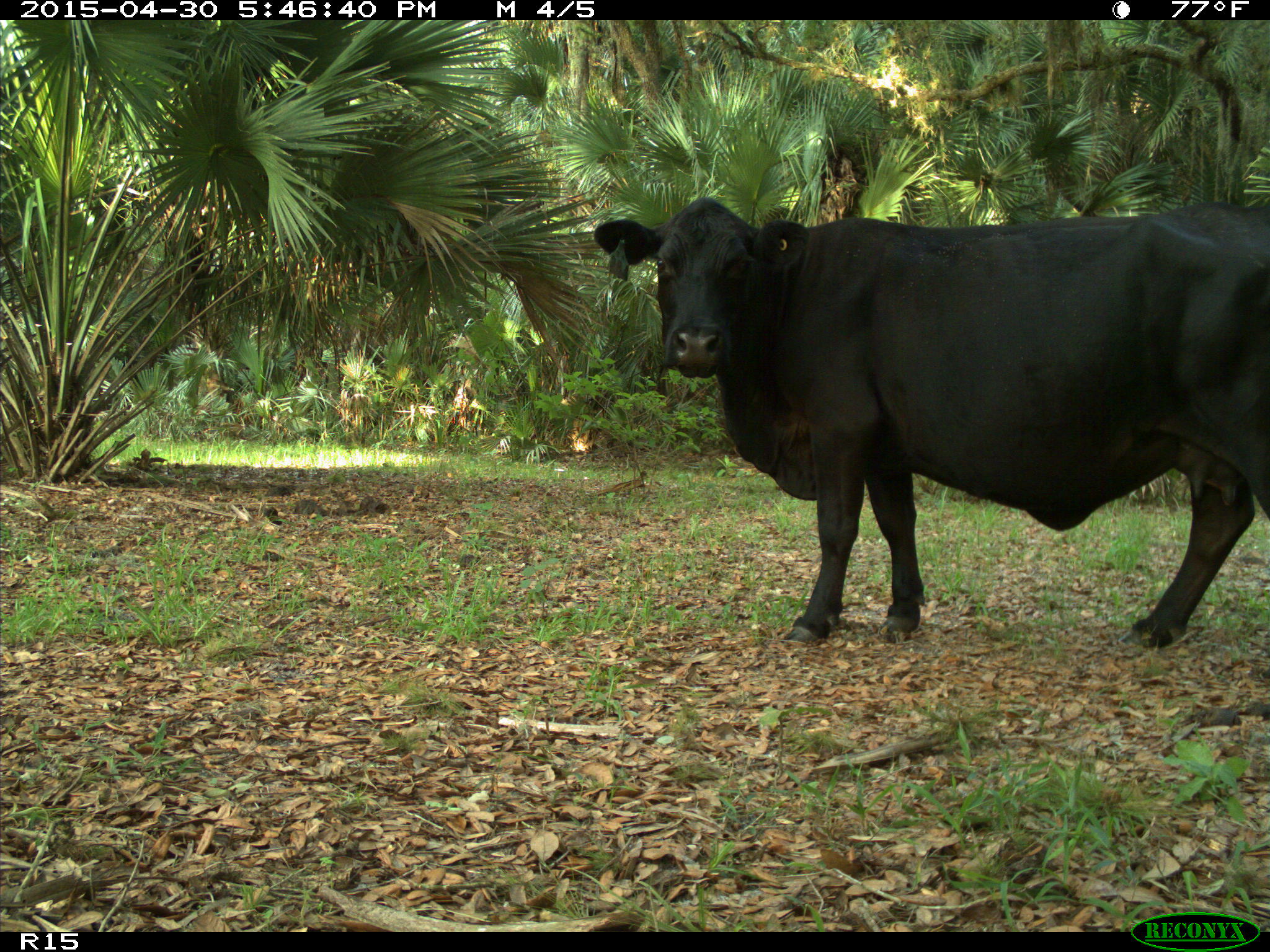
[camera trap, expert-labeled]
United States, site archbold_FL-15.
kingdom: Animalia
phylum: Chordata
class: Mammalia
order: Artiodactyla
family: Bovidae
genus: Bos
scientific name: Bos taurus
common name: domestic cow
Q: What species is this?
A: Bos taurus (domestic cow).